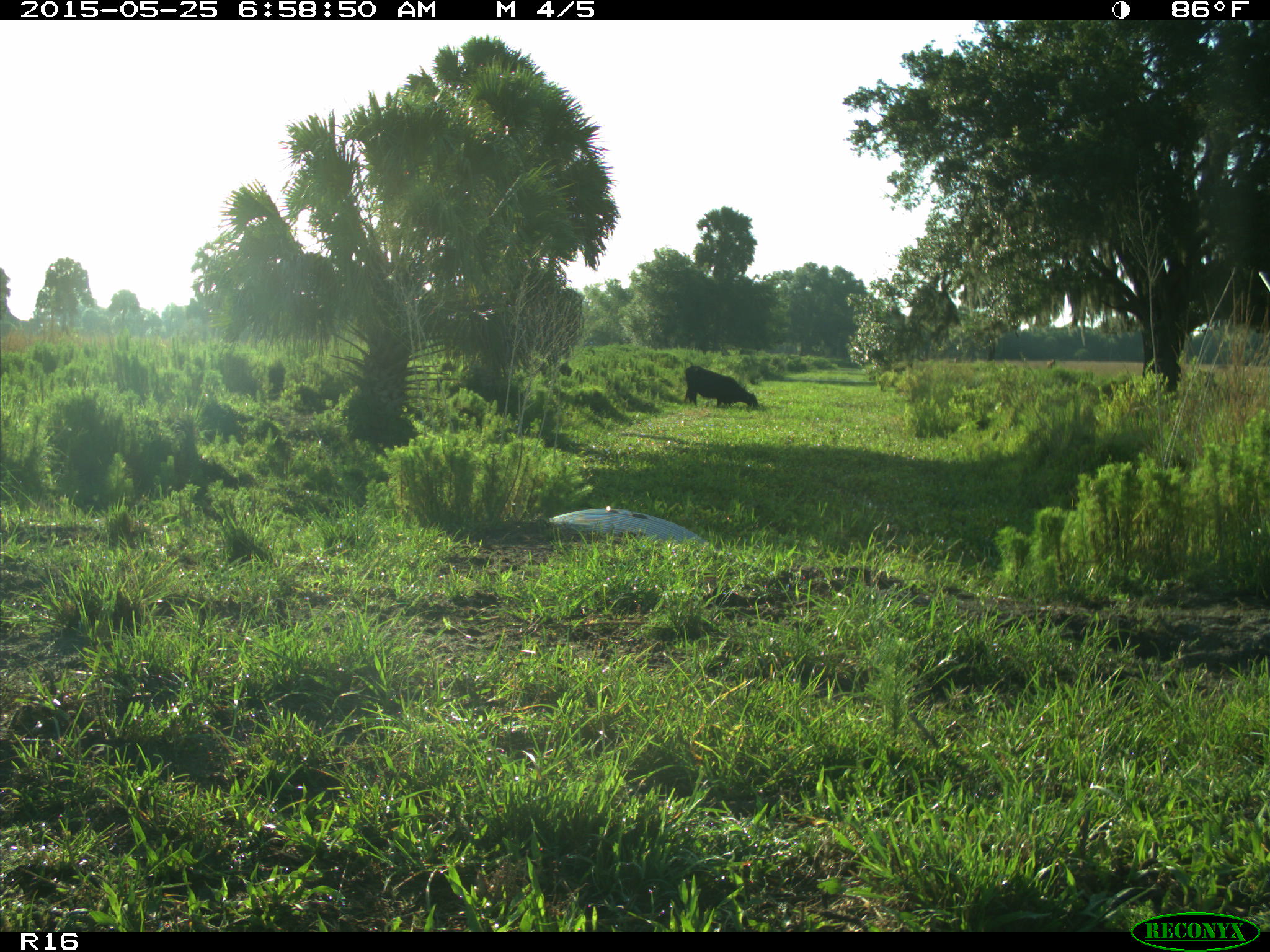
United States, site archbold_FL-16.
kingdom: Animalia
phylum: Chordata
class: Mammalia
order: Artiodactyla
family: Bovidae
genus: Bos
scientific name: Bos taurus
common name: domestic cow